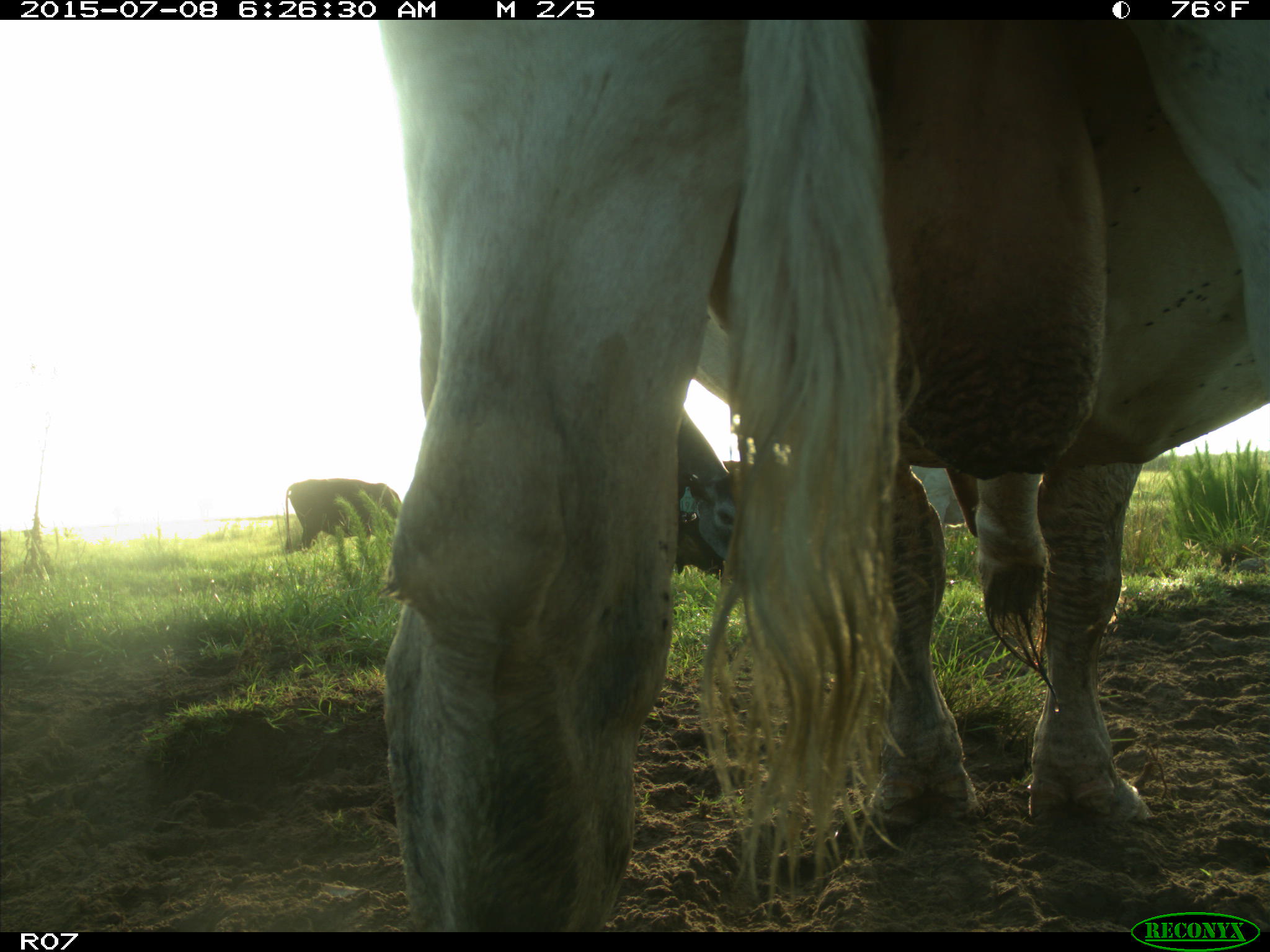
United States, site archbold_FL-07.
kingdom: Animalia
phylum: Chordata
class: Mammalia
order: Artiodactyla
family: Bovidae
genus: Bos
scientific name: Bos taurus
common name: domestic cow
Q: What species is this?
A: Bos taurus (domestic cow).